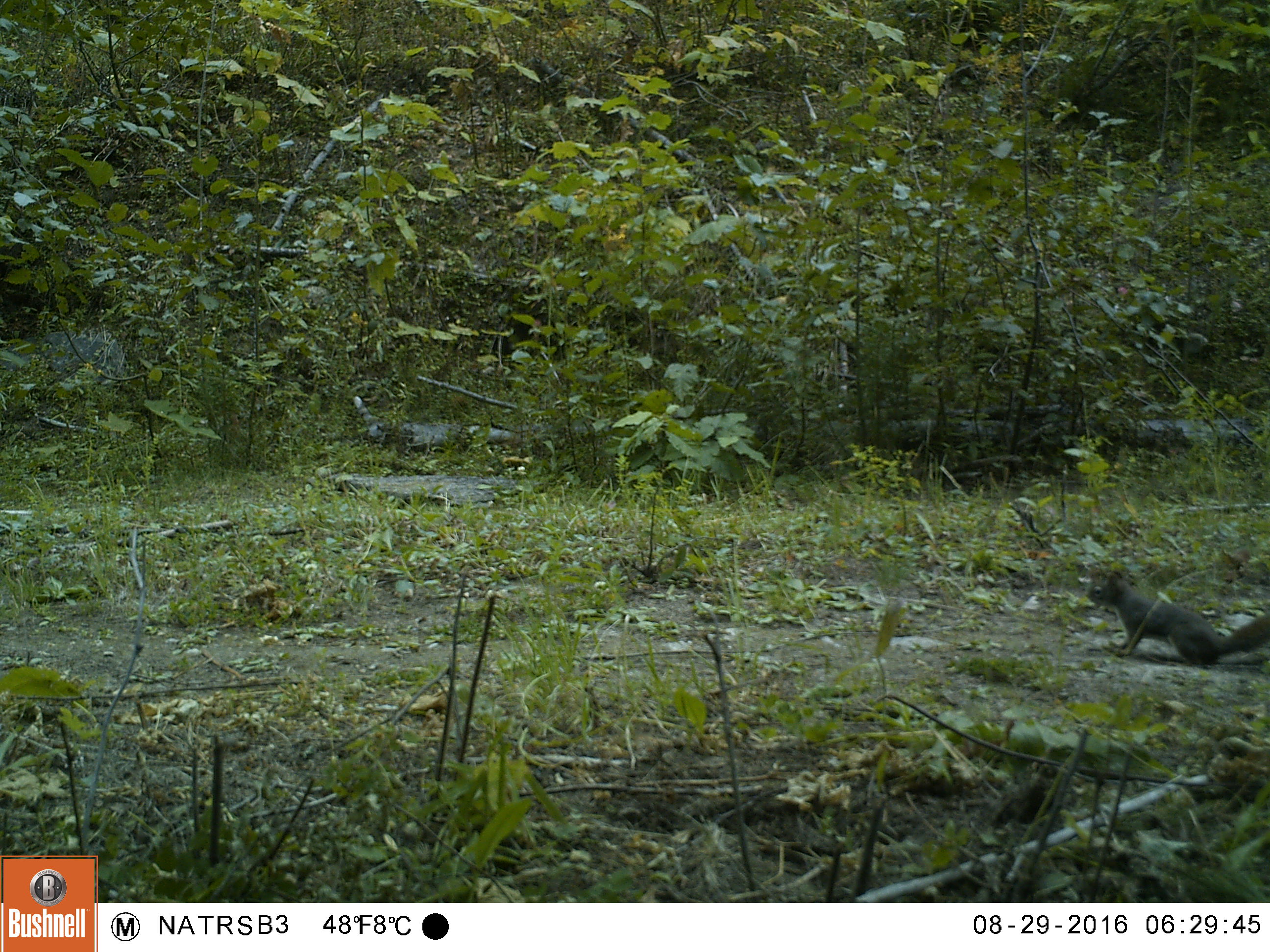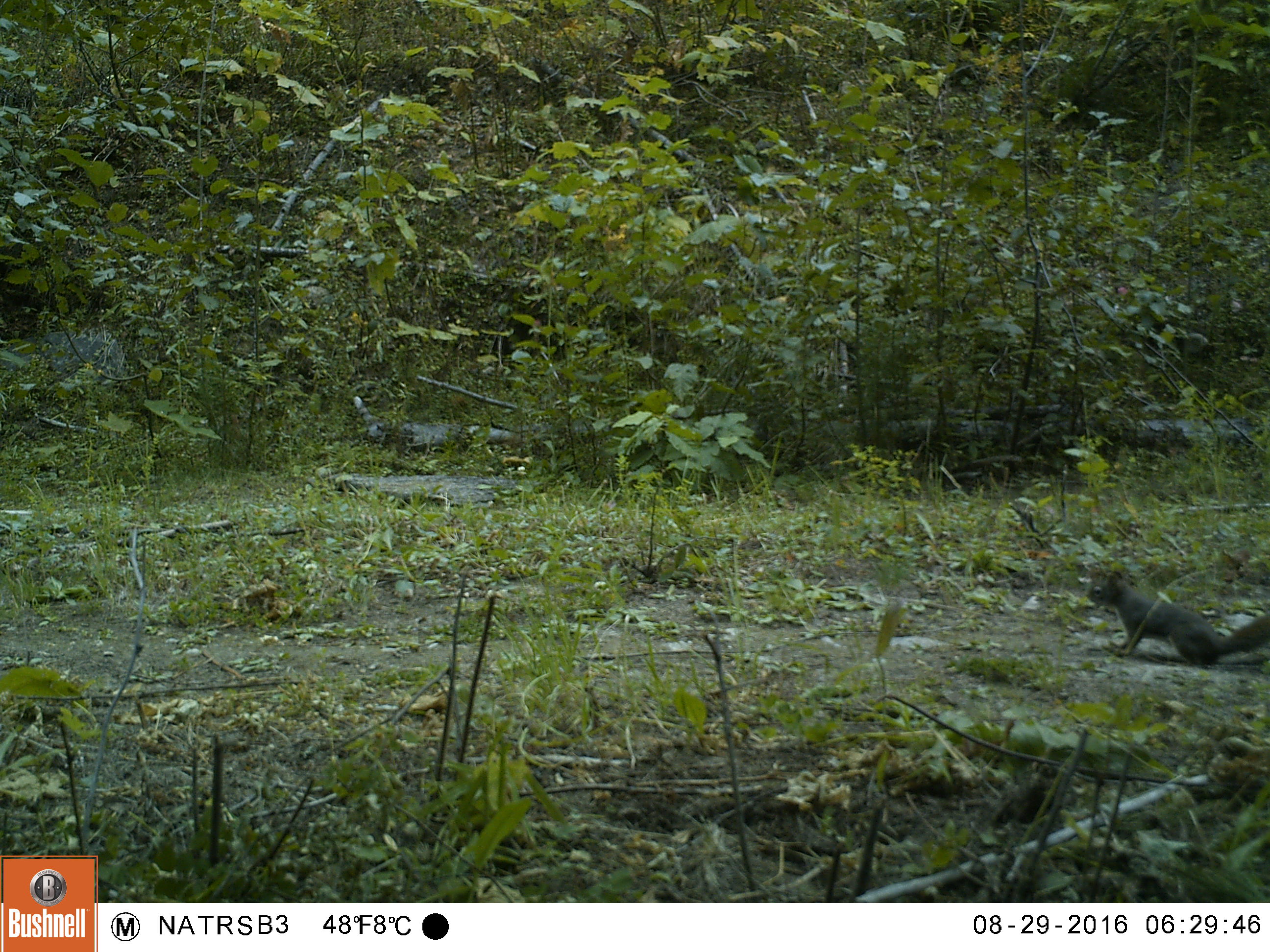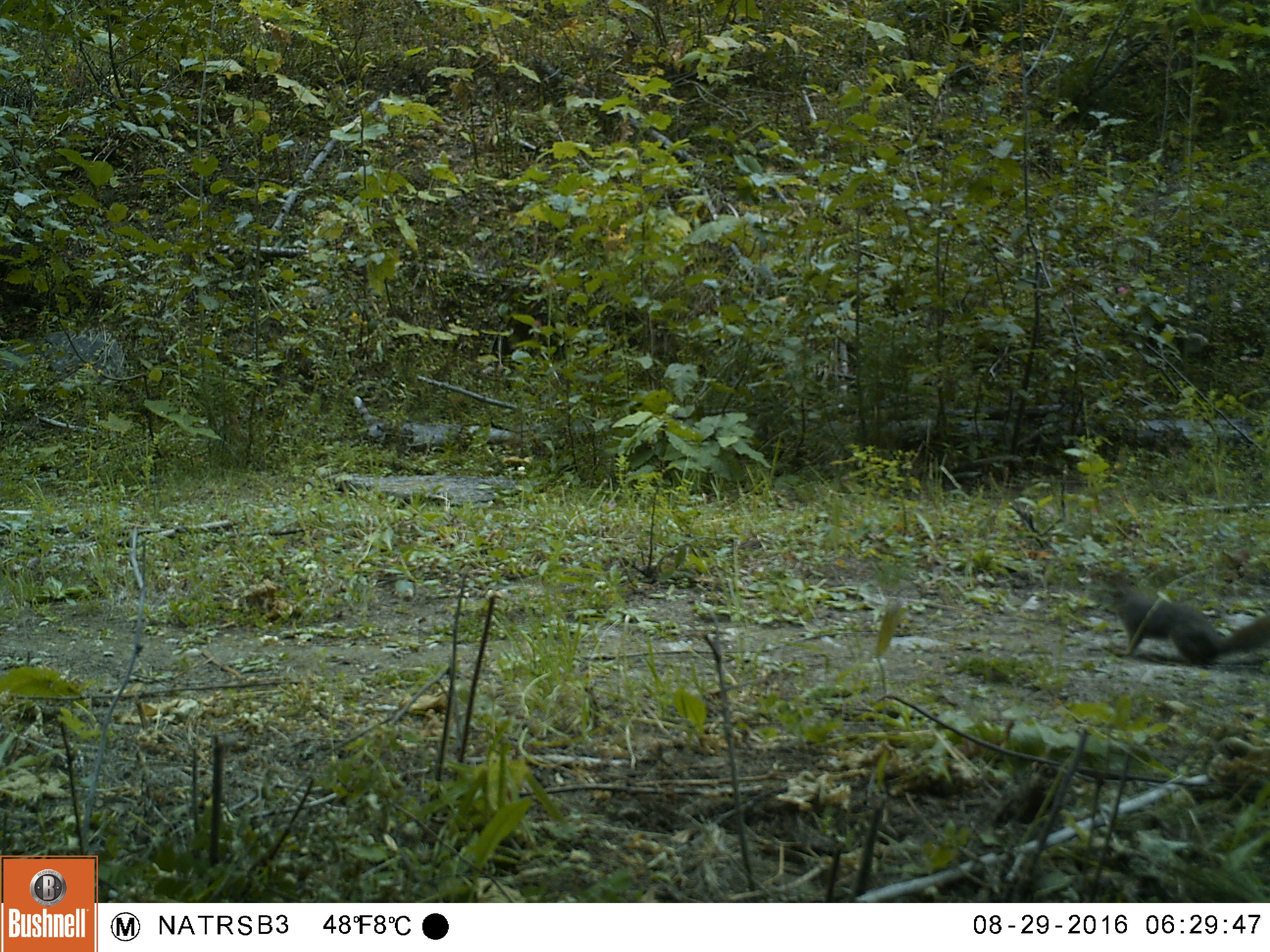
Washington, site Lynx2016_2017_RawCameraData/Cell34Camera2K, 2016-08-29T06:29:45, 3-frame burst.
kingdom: Animalia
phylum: Chordata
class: Mammalia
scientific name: Mammalia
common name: small mammal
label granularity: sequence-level